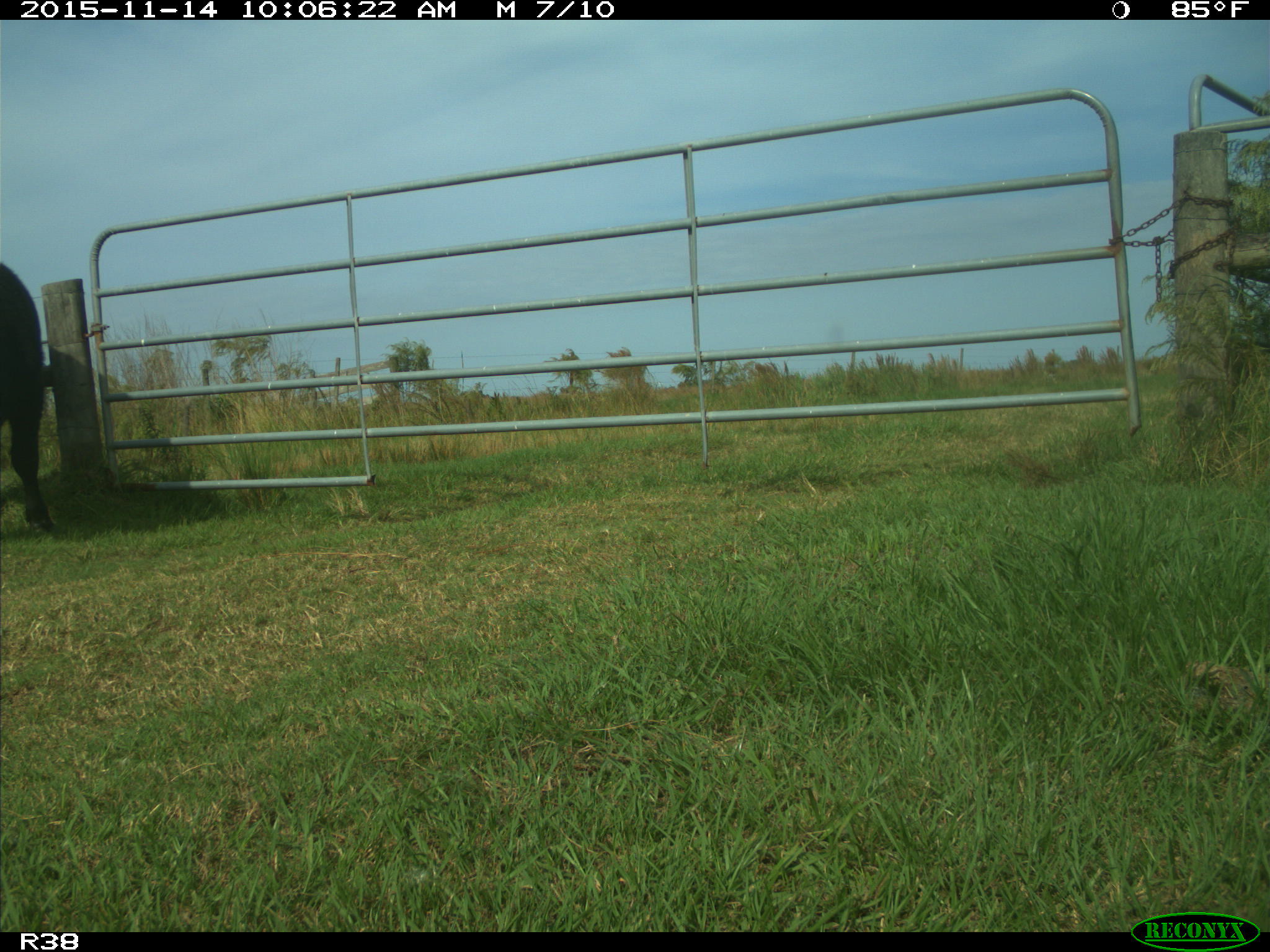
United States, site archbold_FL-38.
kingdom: Animalia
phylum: Chordata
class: Mammalia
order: Artiodactyla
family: Bovidae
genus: Bos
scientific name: Bos taurus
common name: domestic cow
Bos taurus (domestic cow).